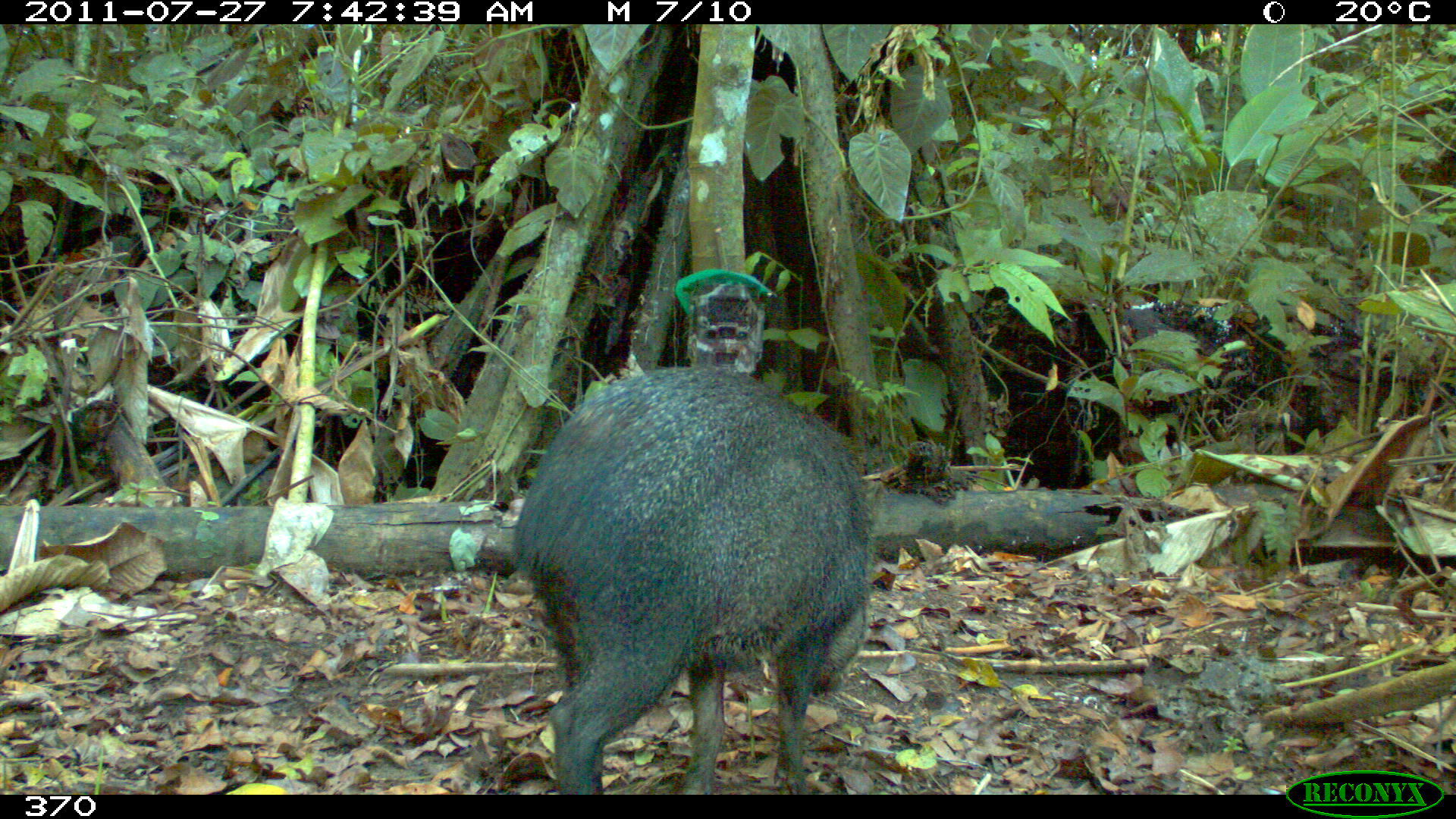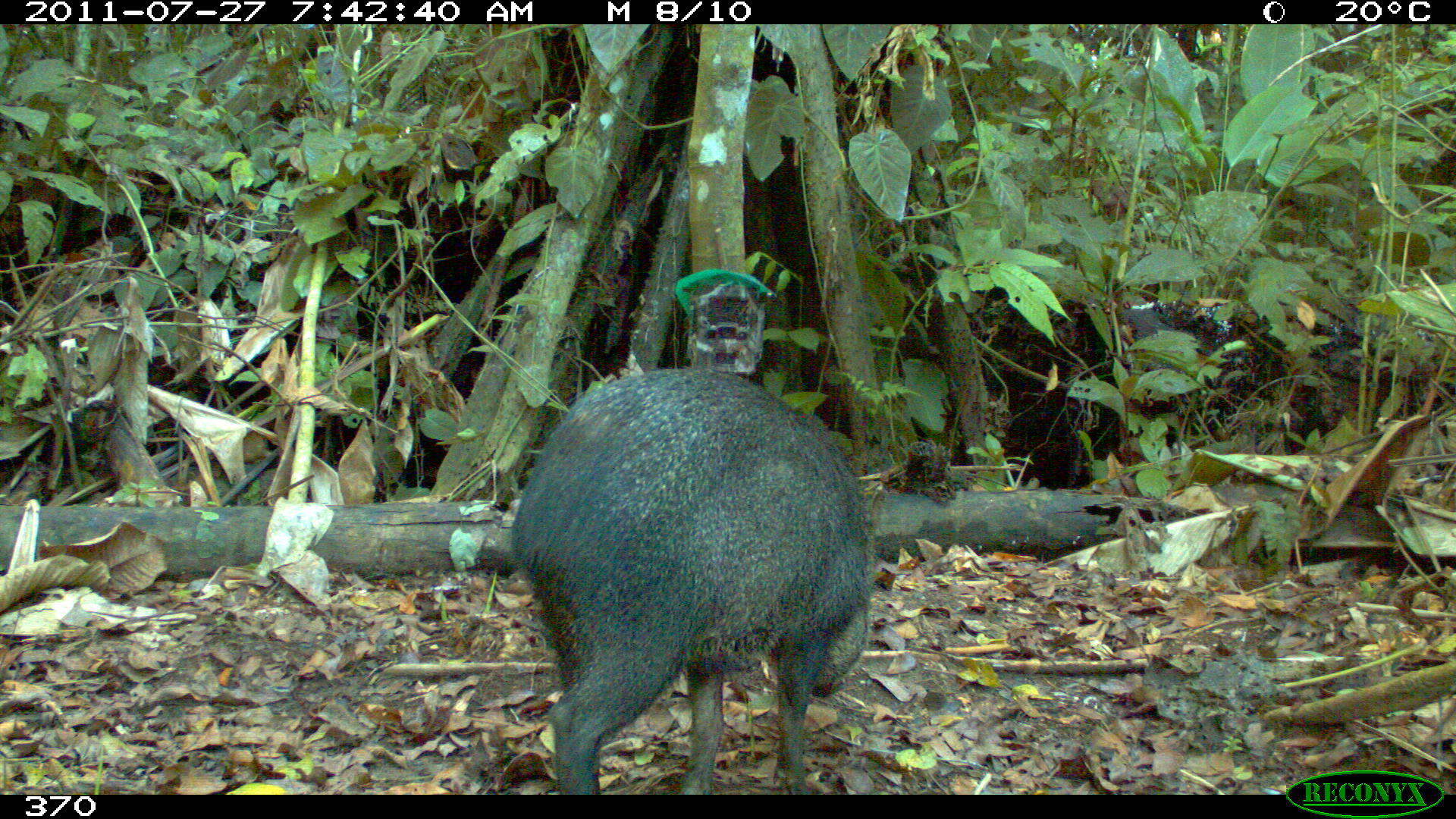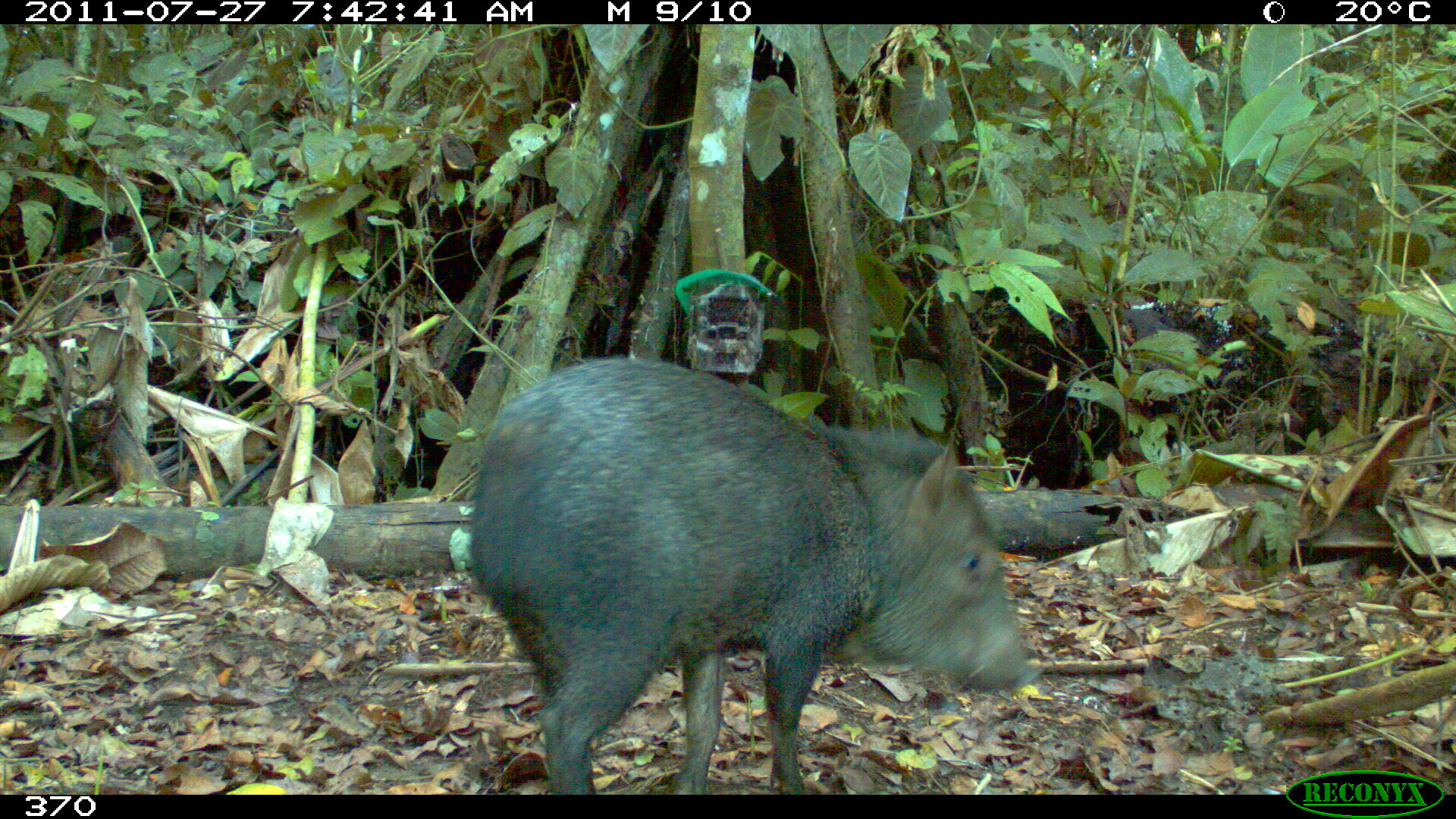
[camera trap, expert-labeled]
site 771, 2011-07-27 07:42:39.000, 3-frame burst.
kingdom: Animalia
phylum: Chordata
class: Mammalia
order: Artiodactyla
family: Tayassuidae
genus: Pecari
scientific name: Pecari tajacu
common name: collared peccary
Pecari tajacu (collared peccary).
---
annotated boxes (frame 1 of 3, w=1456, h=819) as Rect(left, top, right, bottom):
pecari tajacu: Rect(509, 364, 875, 793)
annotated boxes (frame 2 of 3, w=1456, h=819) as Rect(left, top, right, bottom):
pecari tajacu: Rect(506, 365, 876, 793)